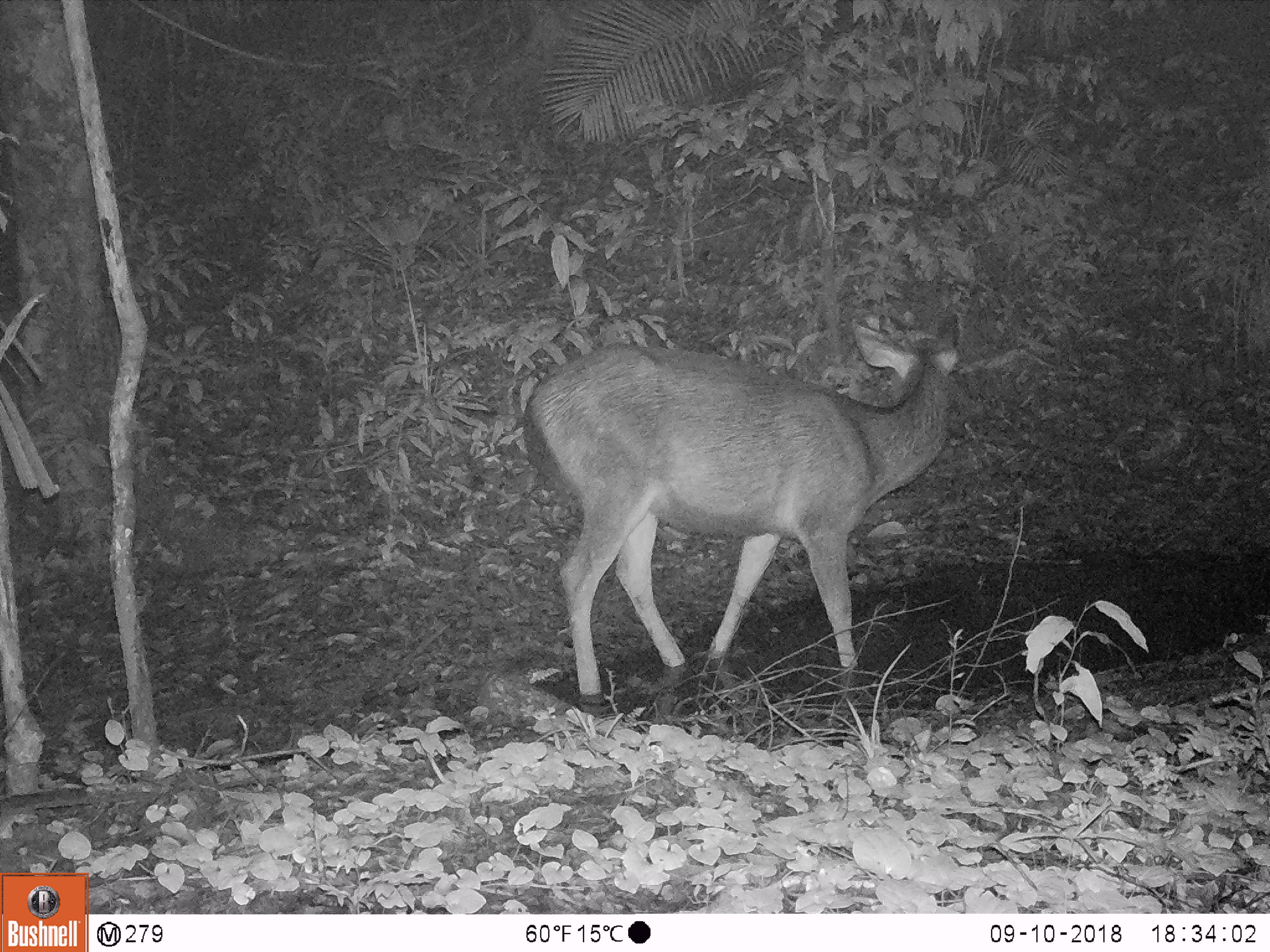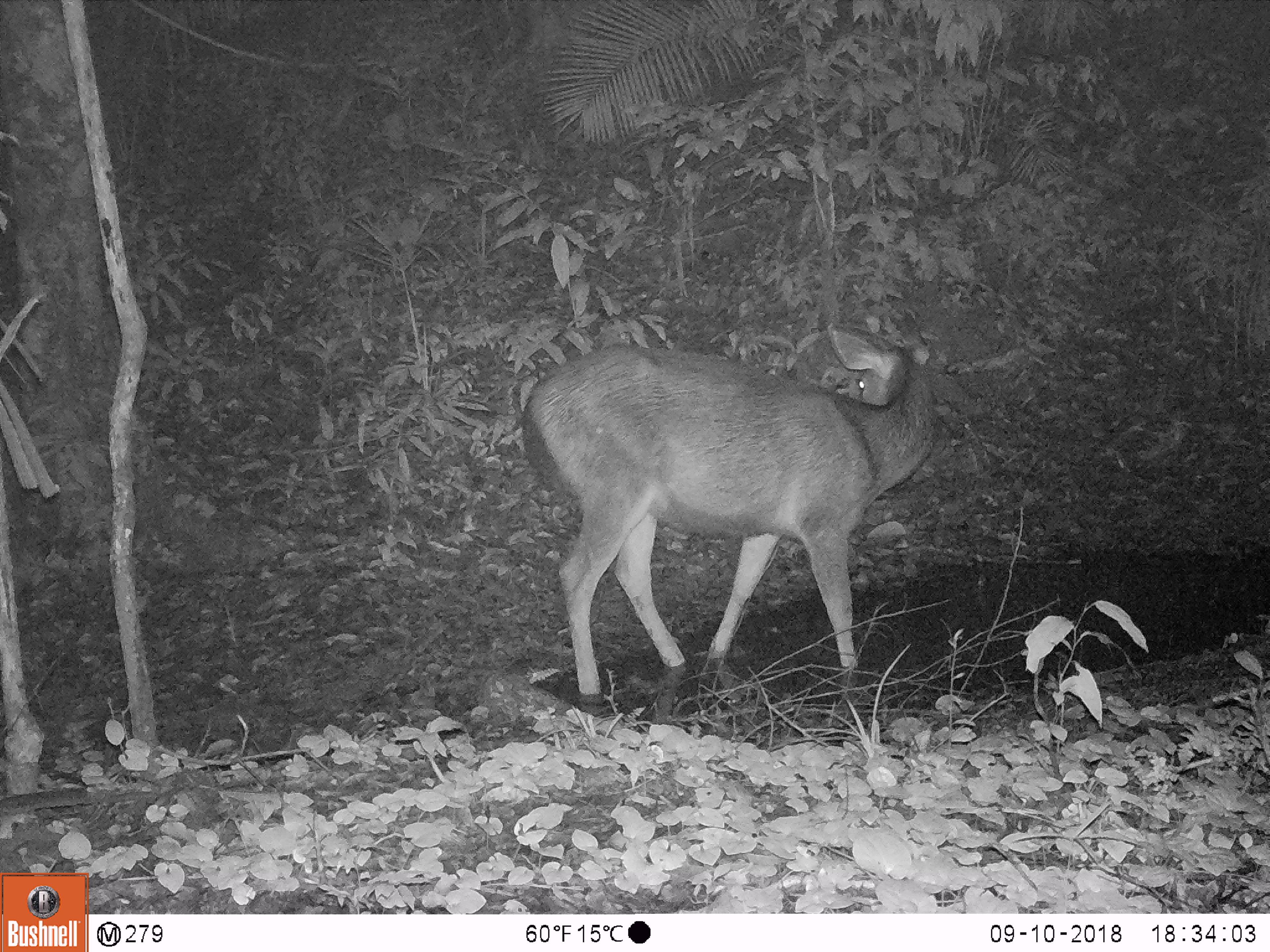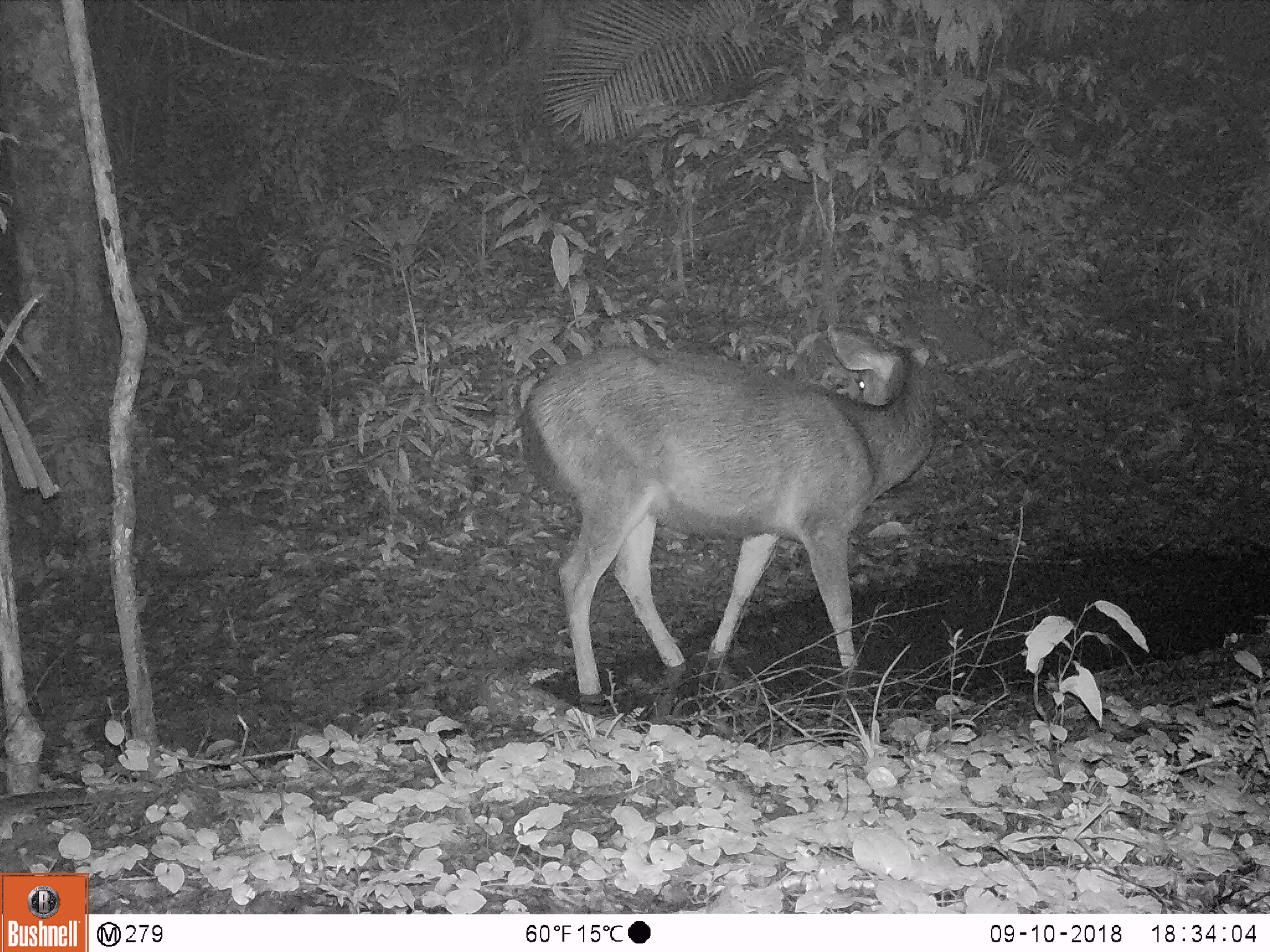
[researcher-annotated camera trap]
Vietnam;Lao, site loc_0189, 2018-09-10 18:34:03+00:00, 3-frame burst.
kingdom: Animalia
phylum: Chordata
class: Mammalia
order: Artiodactyla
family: Cervidae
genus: Rusa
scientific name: Rusa unicolor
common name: sambar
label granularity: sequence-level